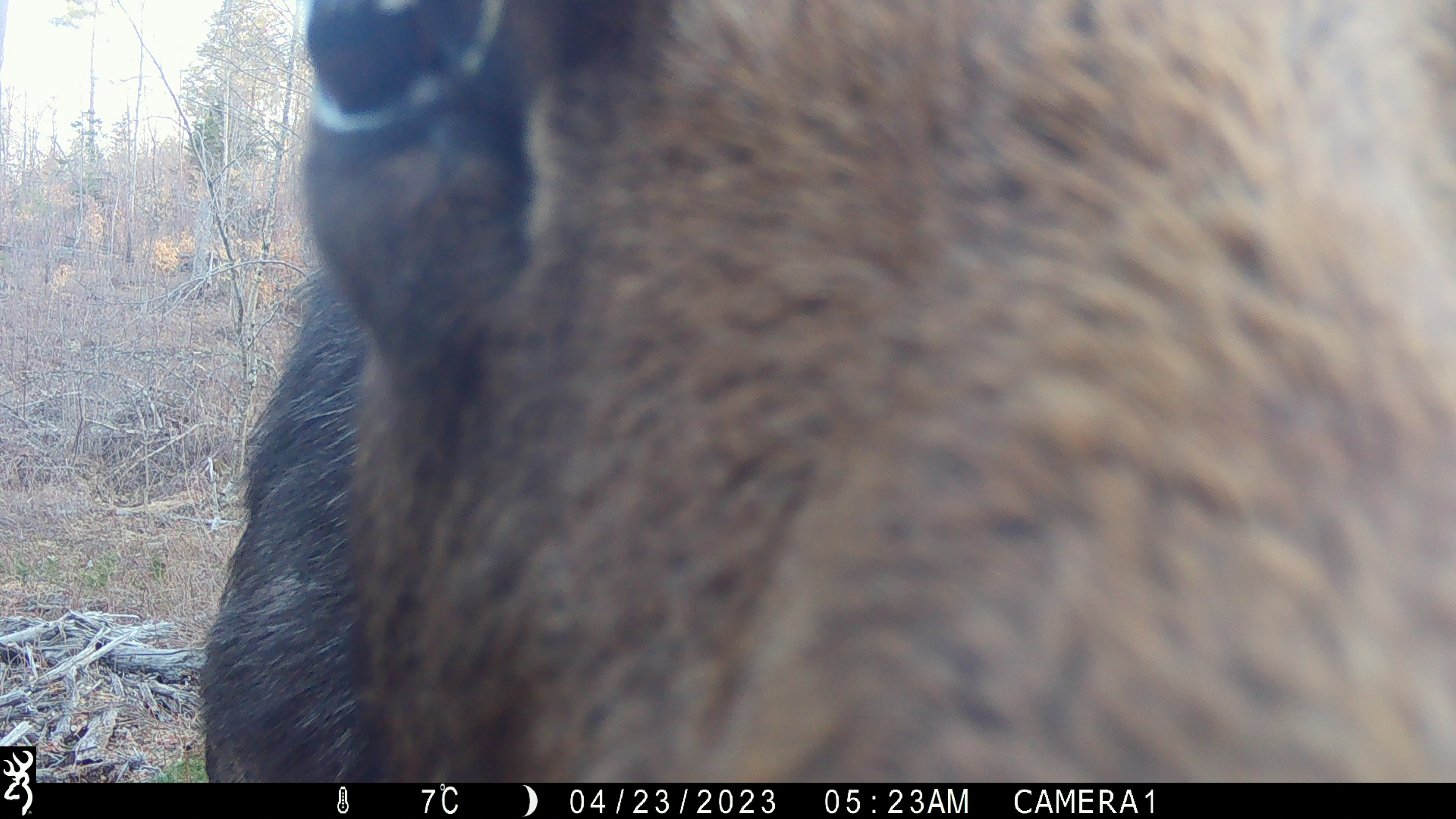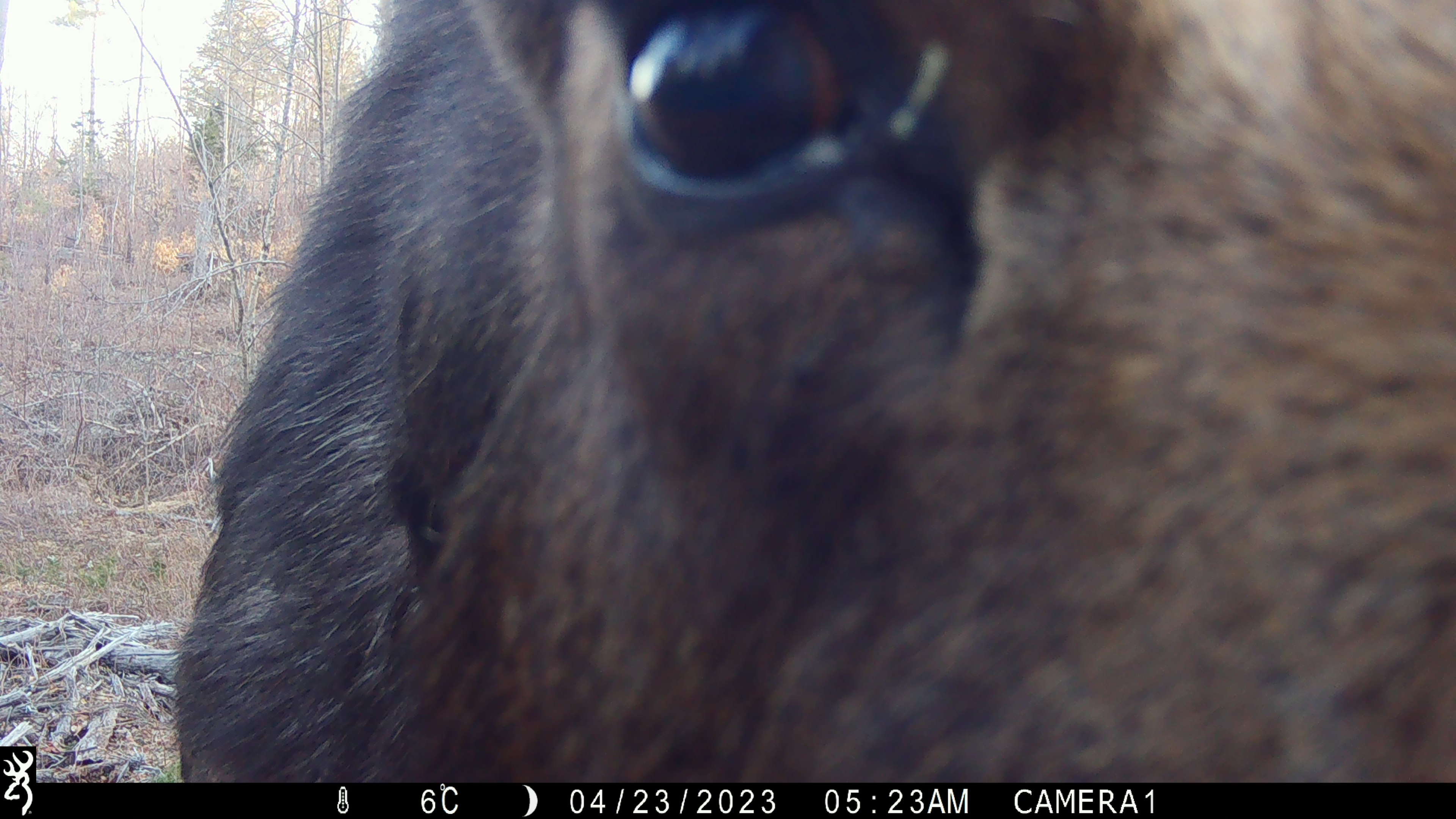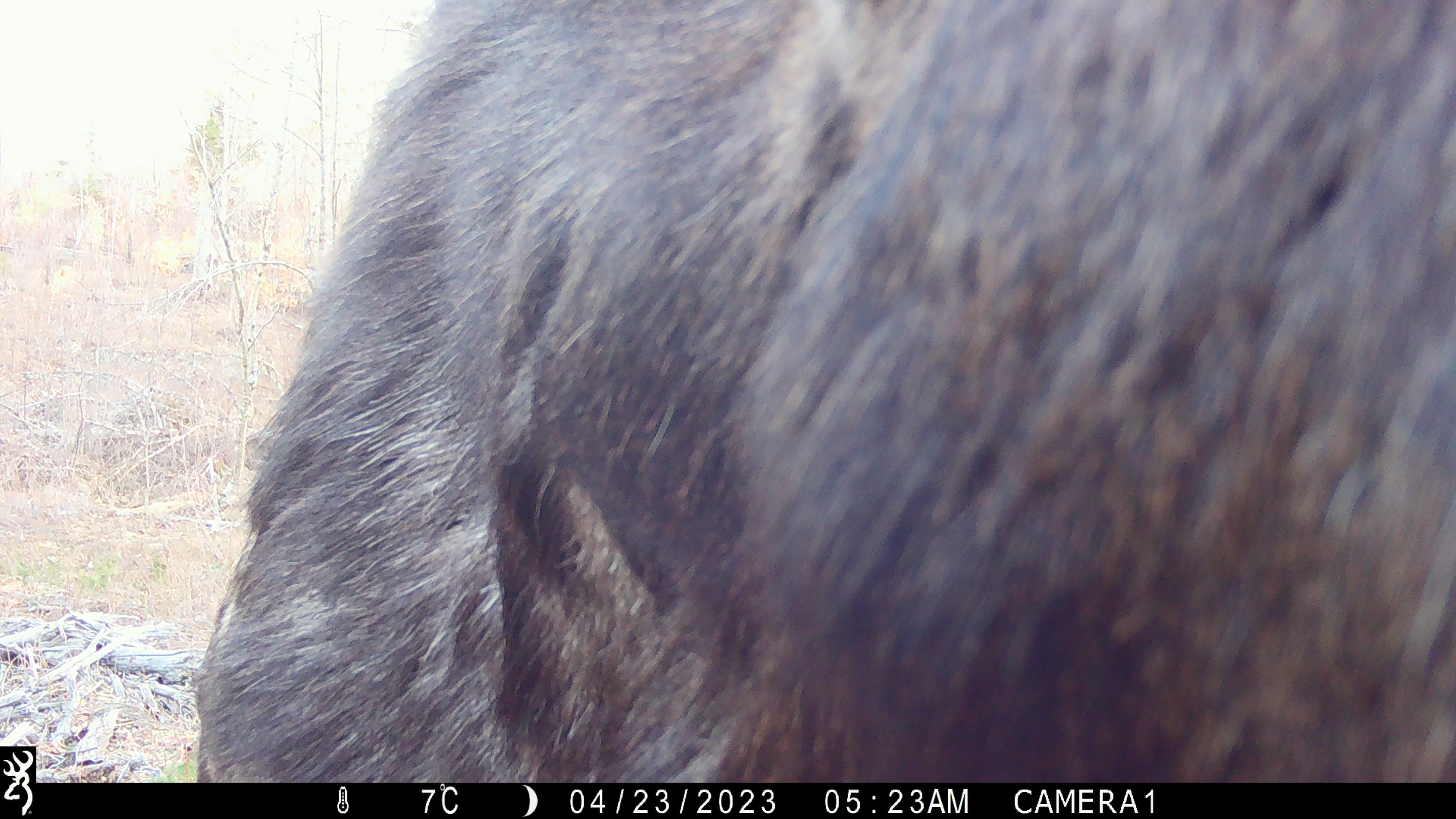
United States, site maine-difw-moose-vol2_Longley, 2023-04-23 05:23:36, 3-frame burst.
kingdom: Animalia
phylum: Chordata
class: Mammalia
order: Artiodactyla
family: Cervidae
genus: Alces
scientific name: Alces alces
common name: moose